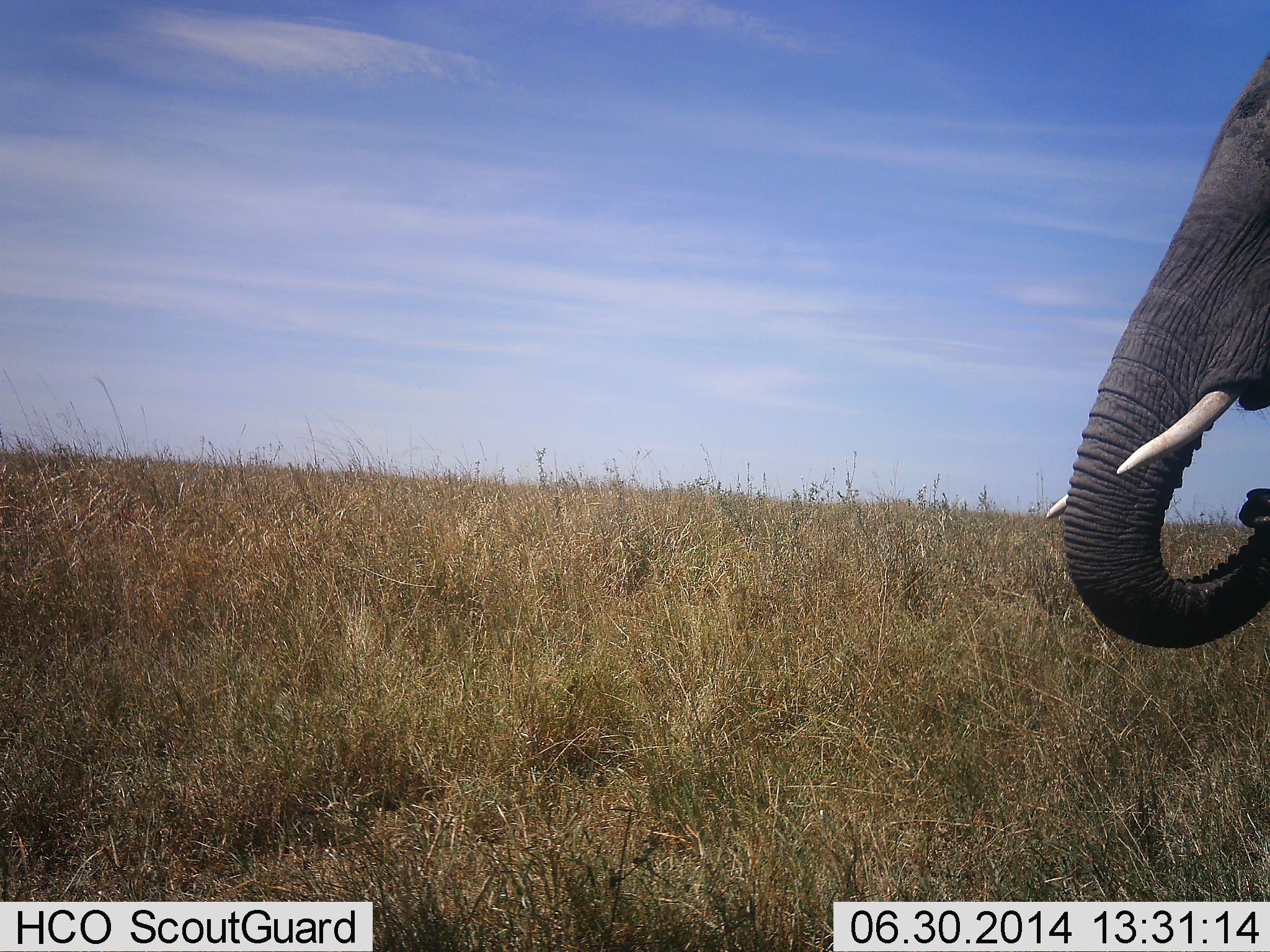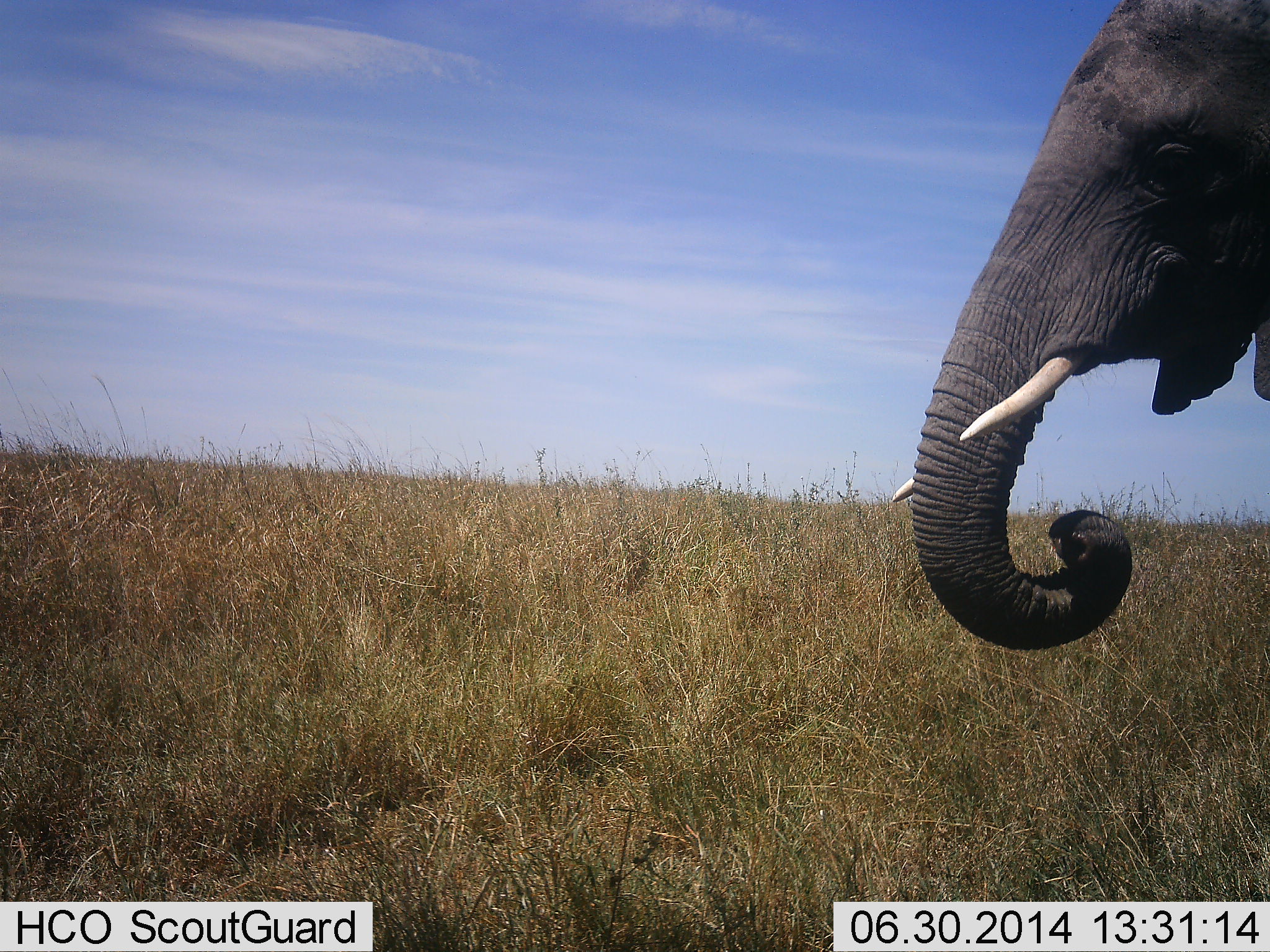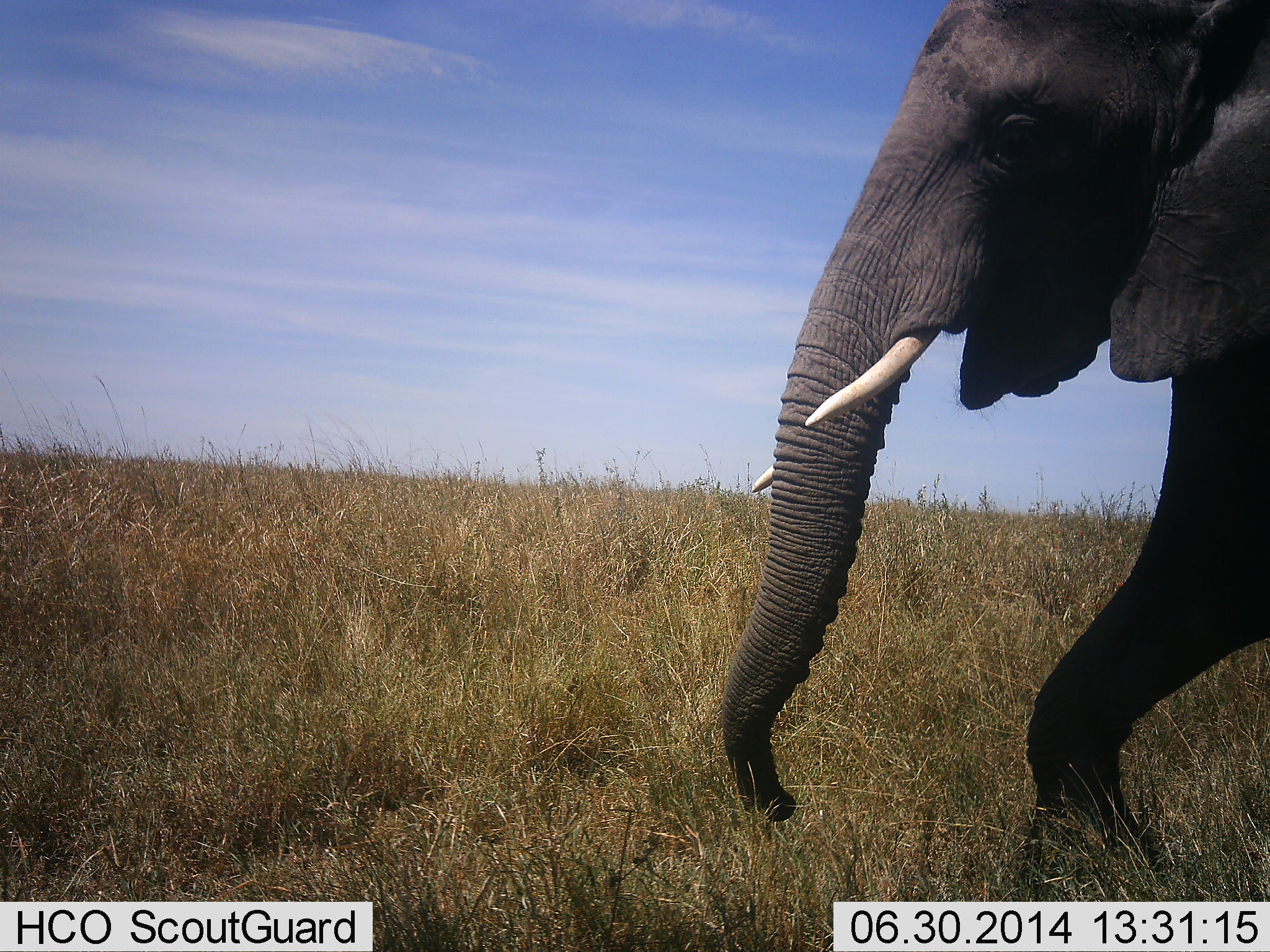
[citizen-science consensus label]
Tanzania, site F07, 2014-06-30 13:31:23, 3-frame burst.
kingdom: Animalia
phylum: Chordata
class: Mammalia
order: Proboscidea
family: Elephantidae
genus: Loxodonta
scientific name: Loxodonta africana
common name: african bush elephant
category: elephant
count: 1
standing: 20%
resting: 0%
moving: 80%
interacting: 0%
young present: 10%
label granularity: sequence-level